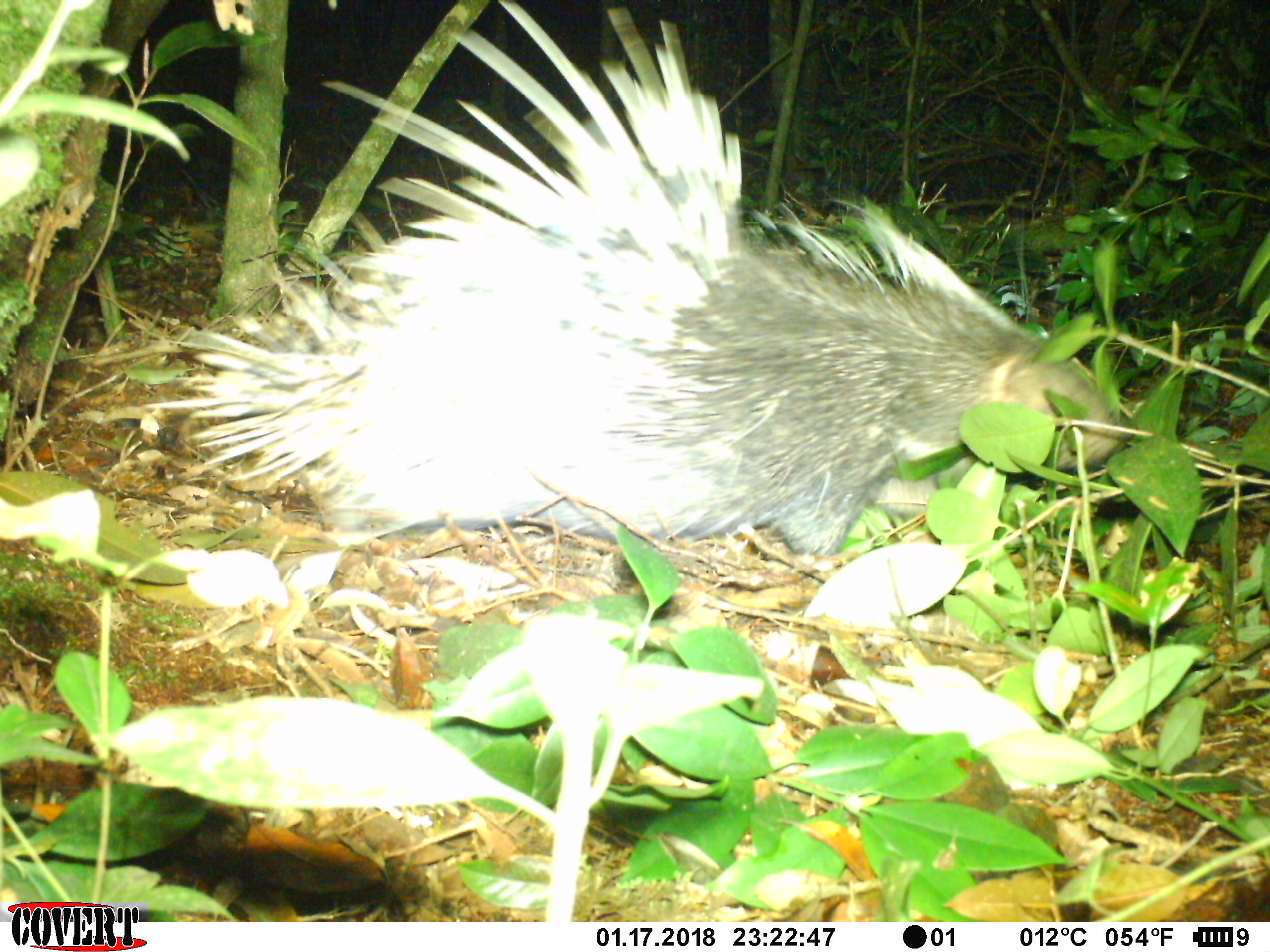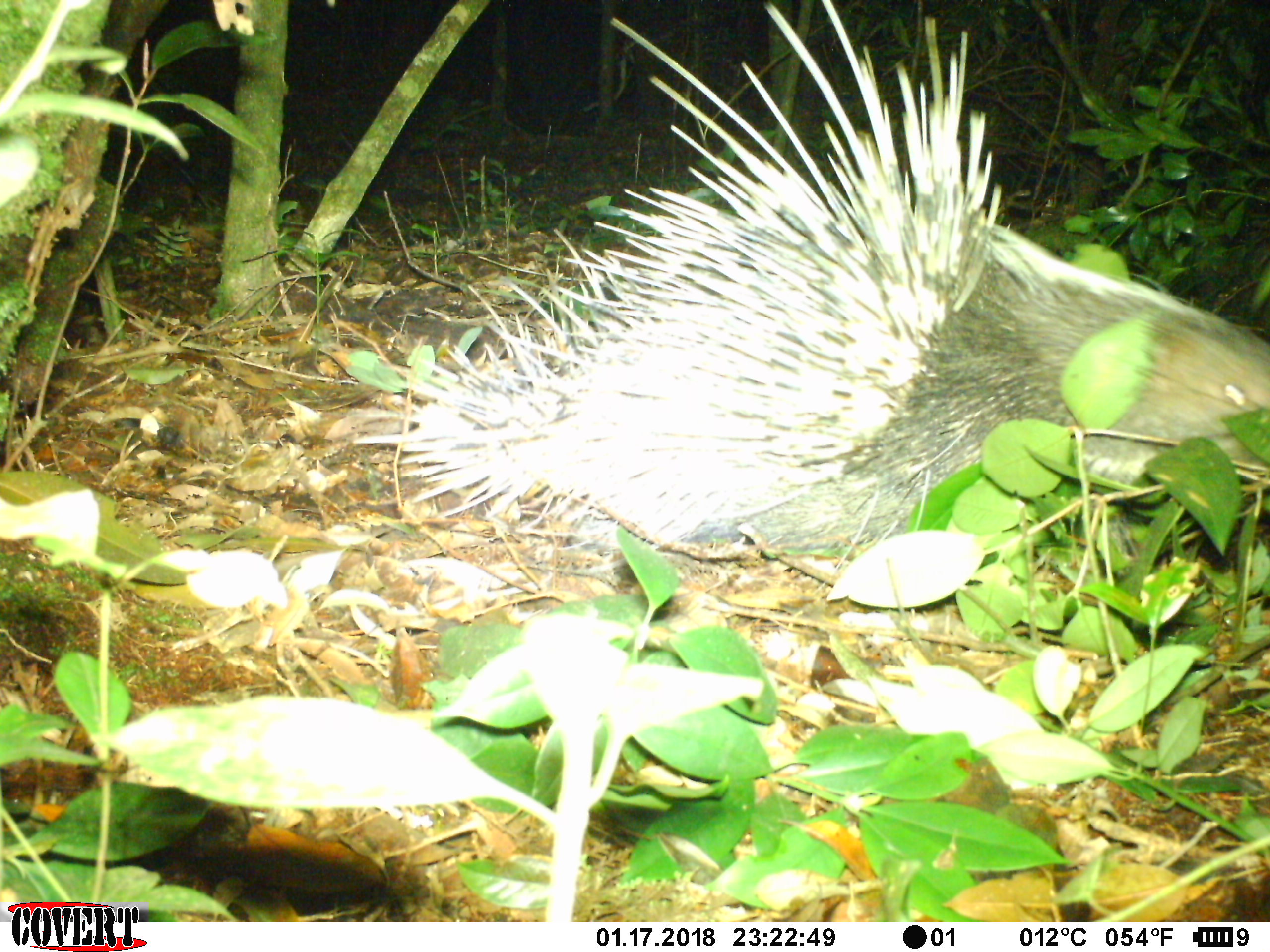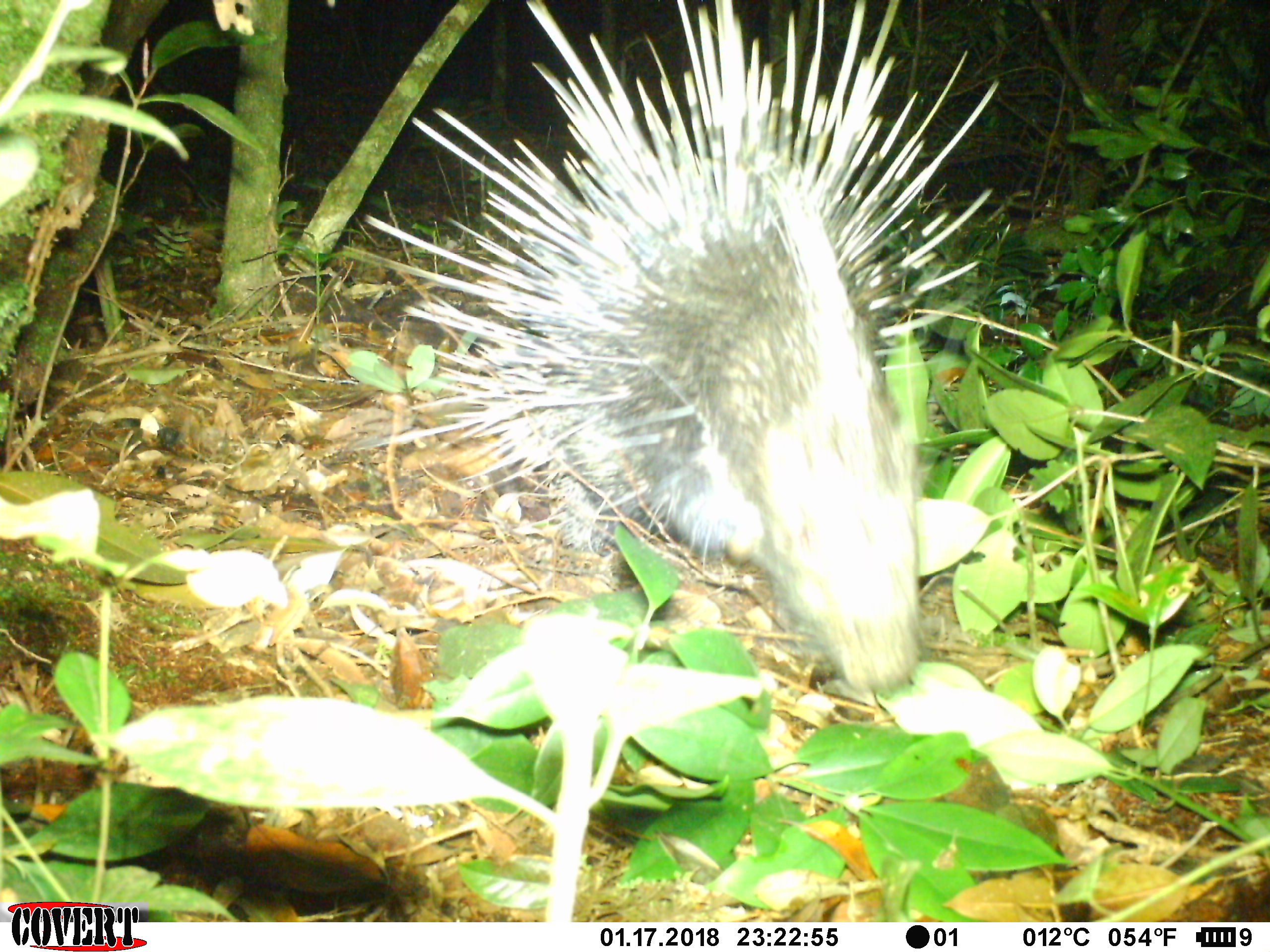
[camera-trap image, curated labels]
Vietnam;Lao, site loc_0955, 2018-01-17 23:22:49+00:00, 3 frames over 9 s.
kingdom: Animalia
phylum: Chordata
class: Mammalia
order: Rodentia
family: Hystricidae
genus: Hystrix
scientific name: Hystrix brachyura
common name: malayan porcupine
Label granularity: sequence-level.